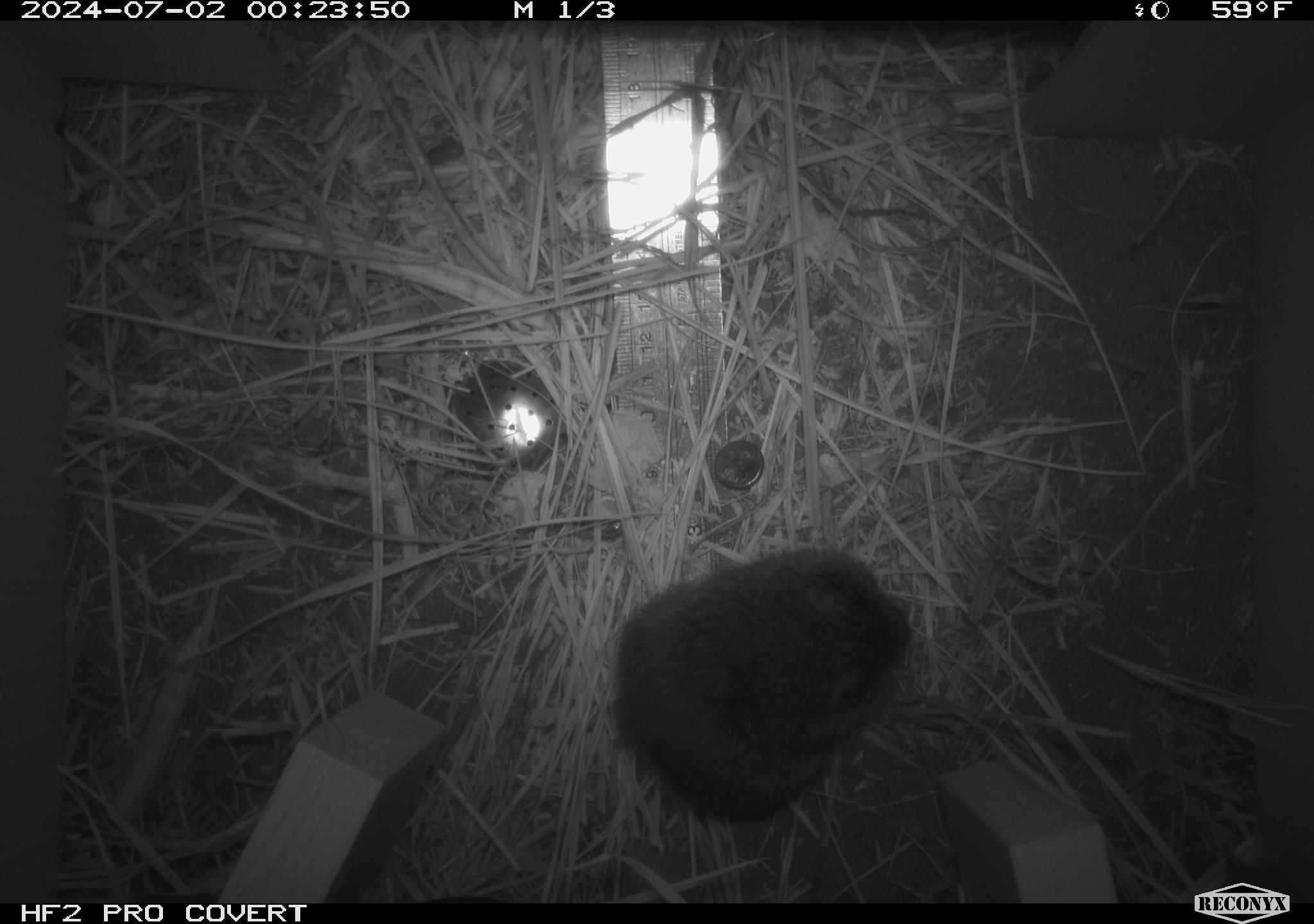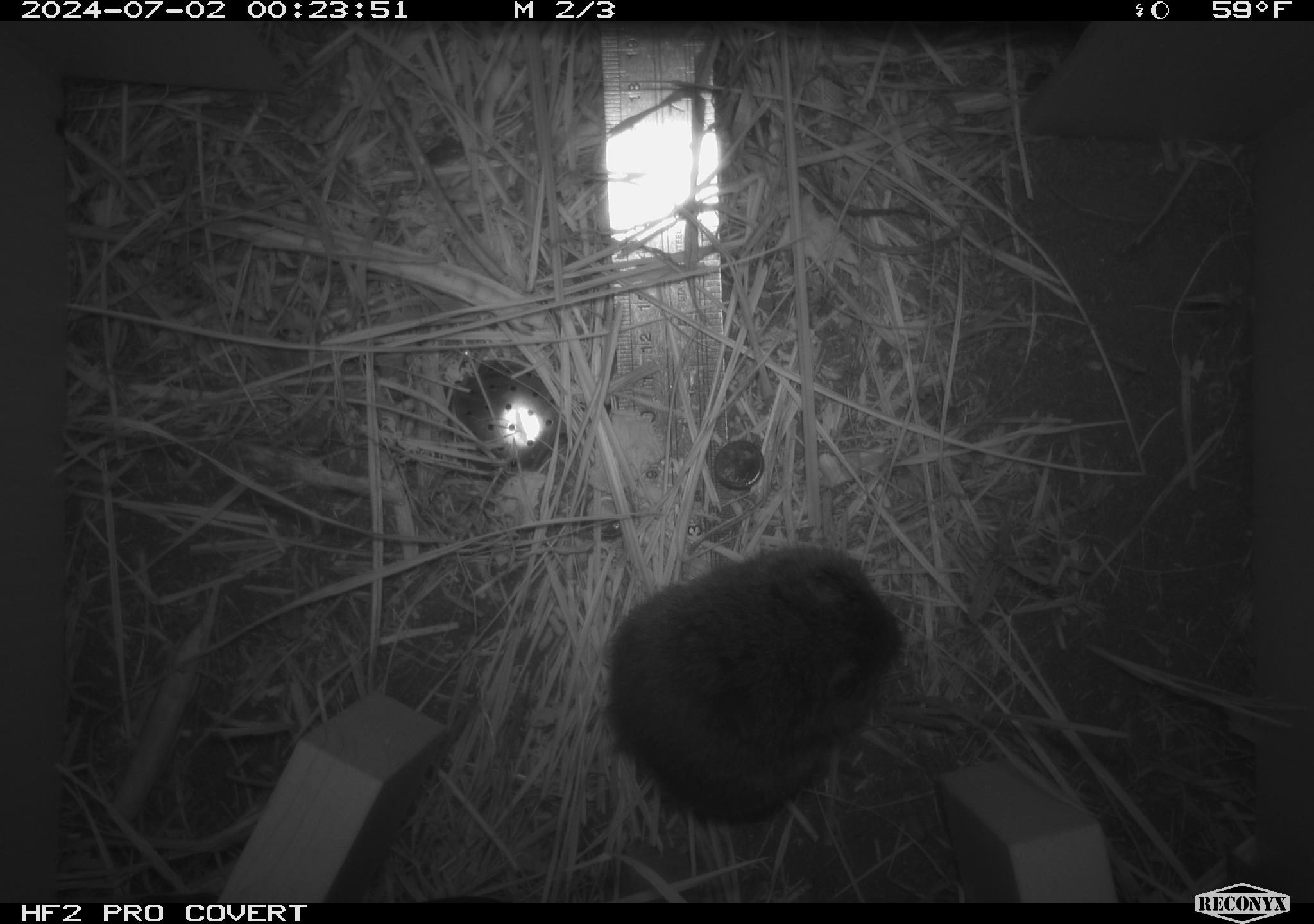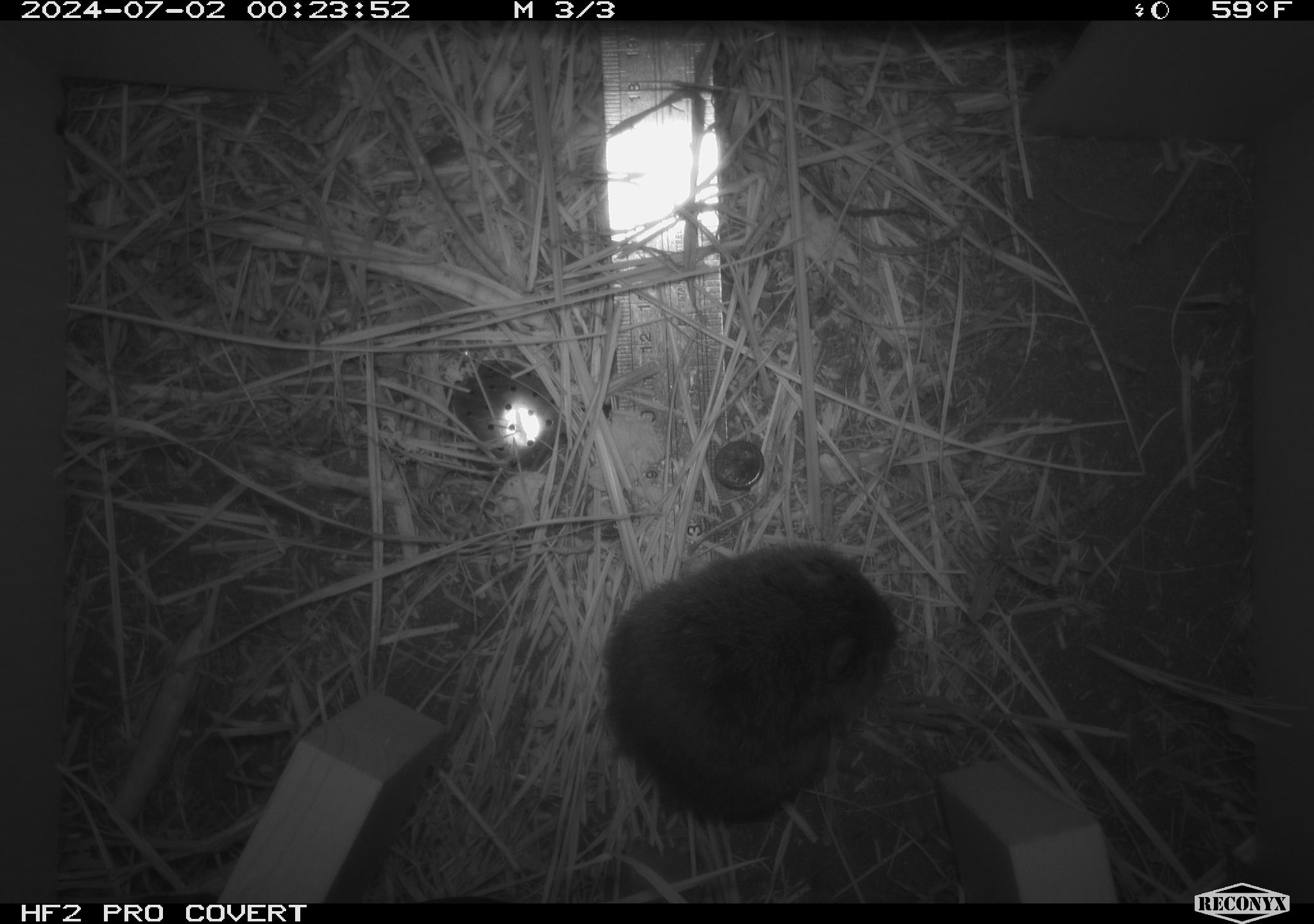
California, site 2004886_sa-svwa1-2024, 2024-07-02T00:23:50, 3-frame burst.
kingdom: Animalia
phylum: Chordata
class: Mammalia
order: Rodentia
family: Cricetidae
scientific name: Arvicolinae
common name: voles, lemmings, and muskrats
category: arvicolinae subfamily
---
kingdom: Animalia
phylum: Arthropoda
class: Malacostraca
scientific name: Malacostraca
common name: amphipods, crabs, isopods, krill, lobsters and shrimps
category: malacostracan